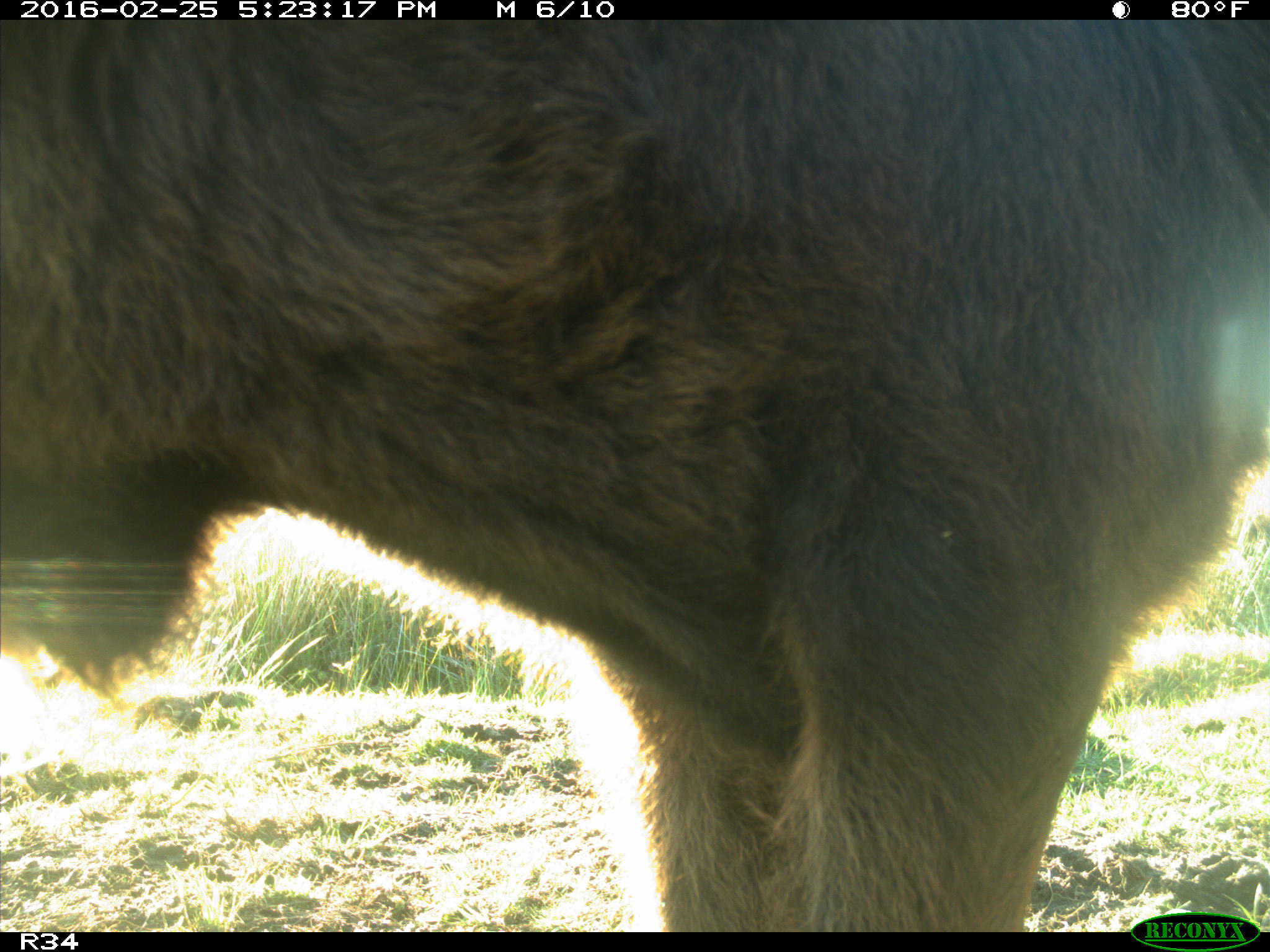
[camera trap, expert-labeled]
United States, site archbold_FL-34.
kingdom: Animalia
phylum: Chordata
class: Mammalia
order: Artiodactyla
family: Bovidae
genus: Bos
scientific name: Bos taurus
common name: domestic cow